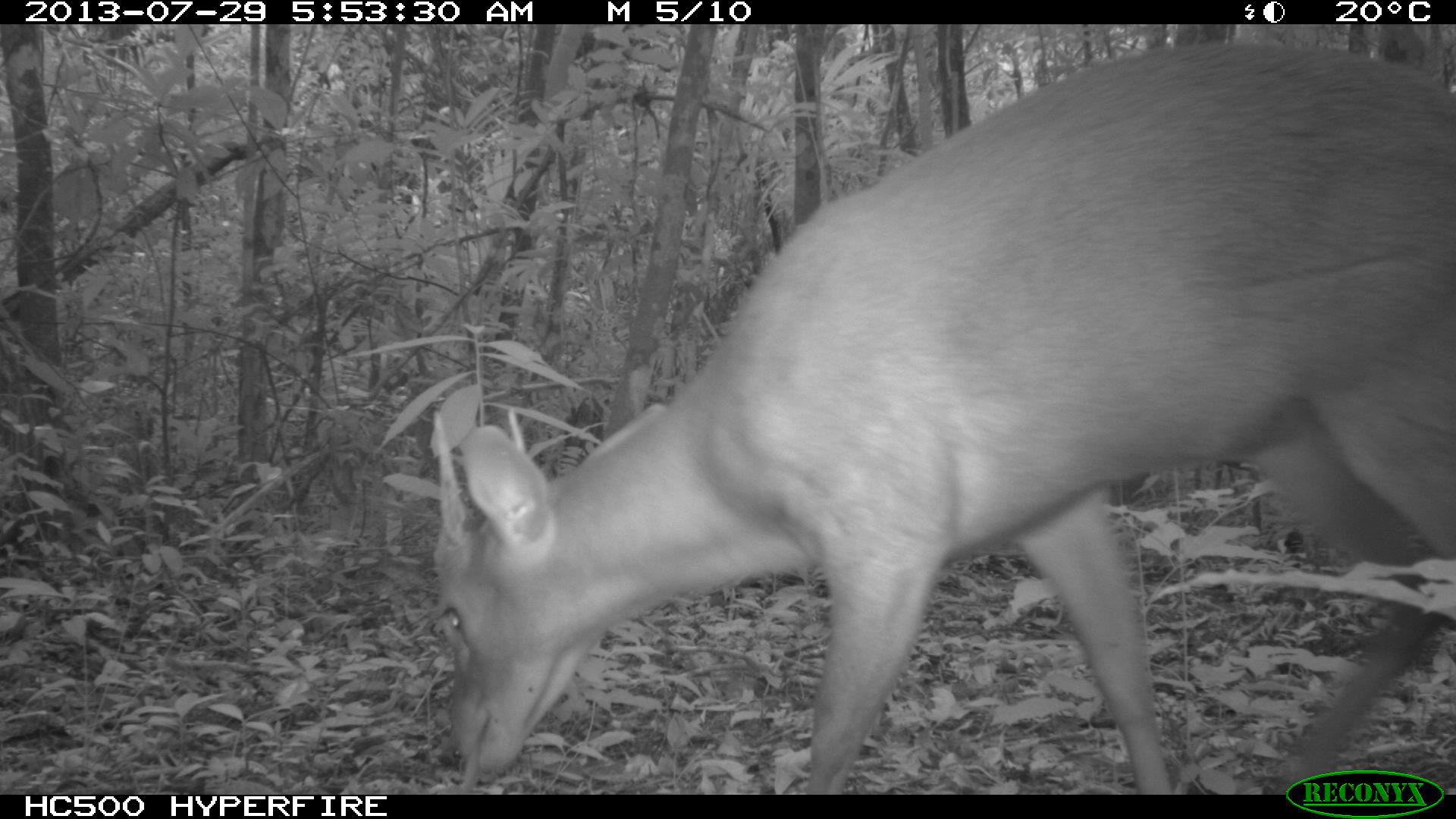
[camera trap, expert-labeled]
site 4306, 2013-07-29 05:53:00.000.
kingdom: Animalia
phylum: Chordata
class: Mammalia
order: Artiodactyla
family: Cervidae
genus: Mazama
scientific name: Mazama temama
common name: central american red brocket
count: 1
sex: male